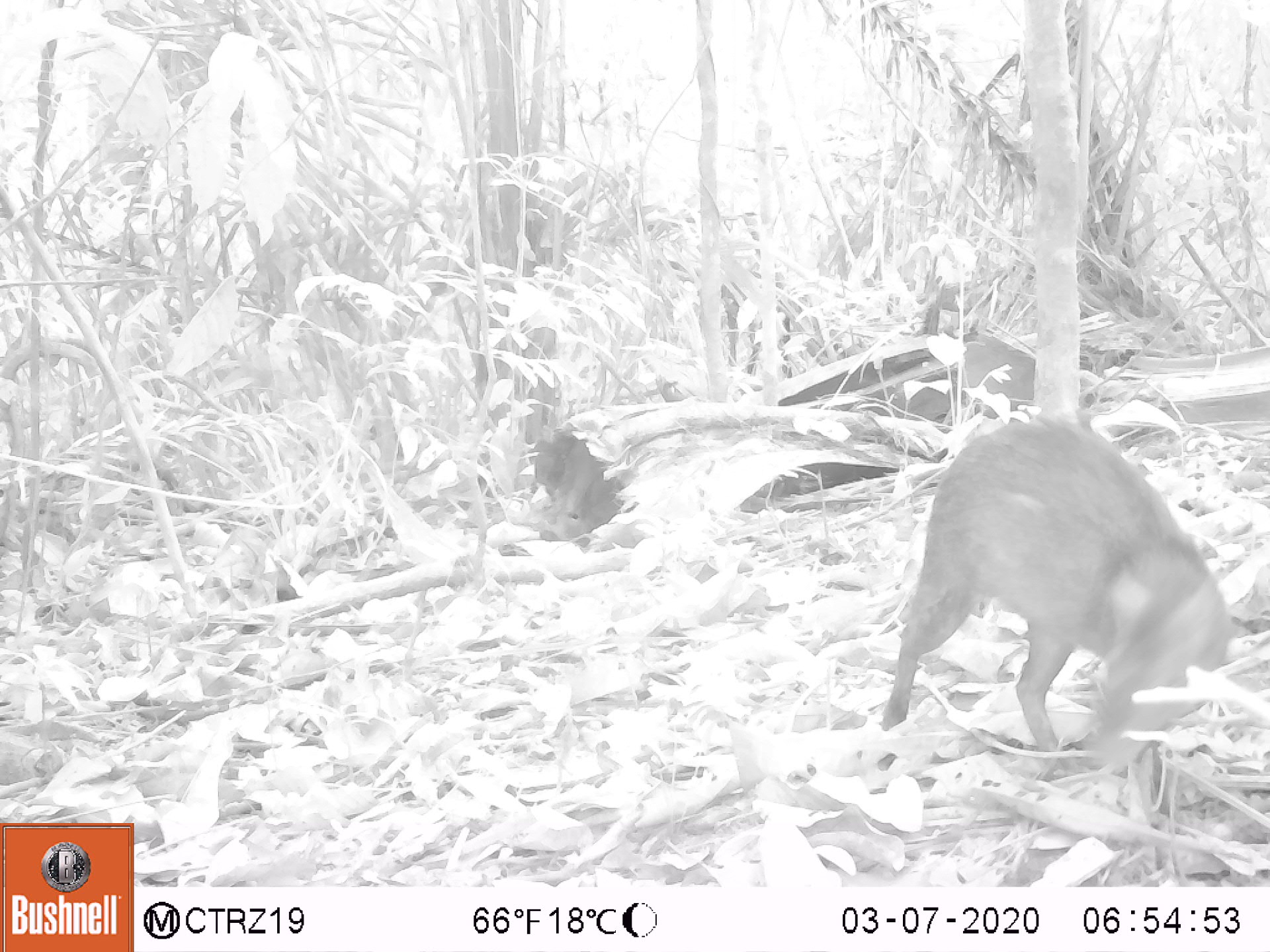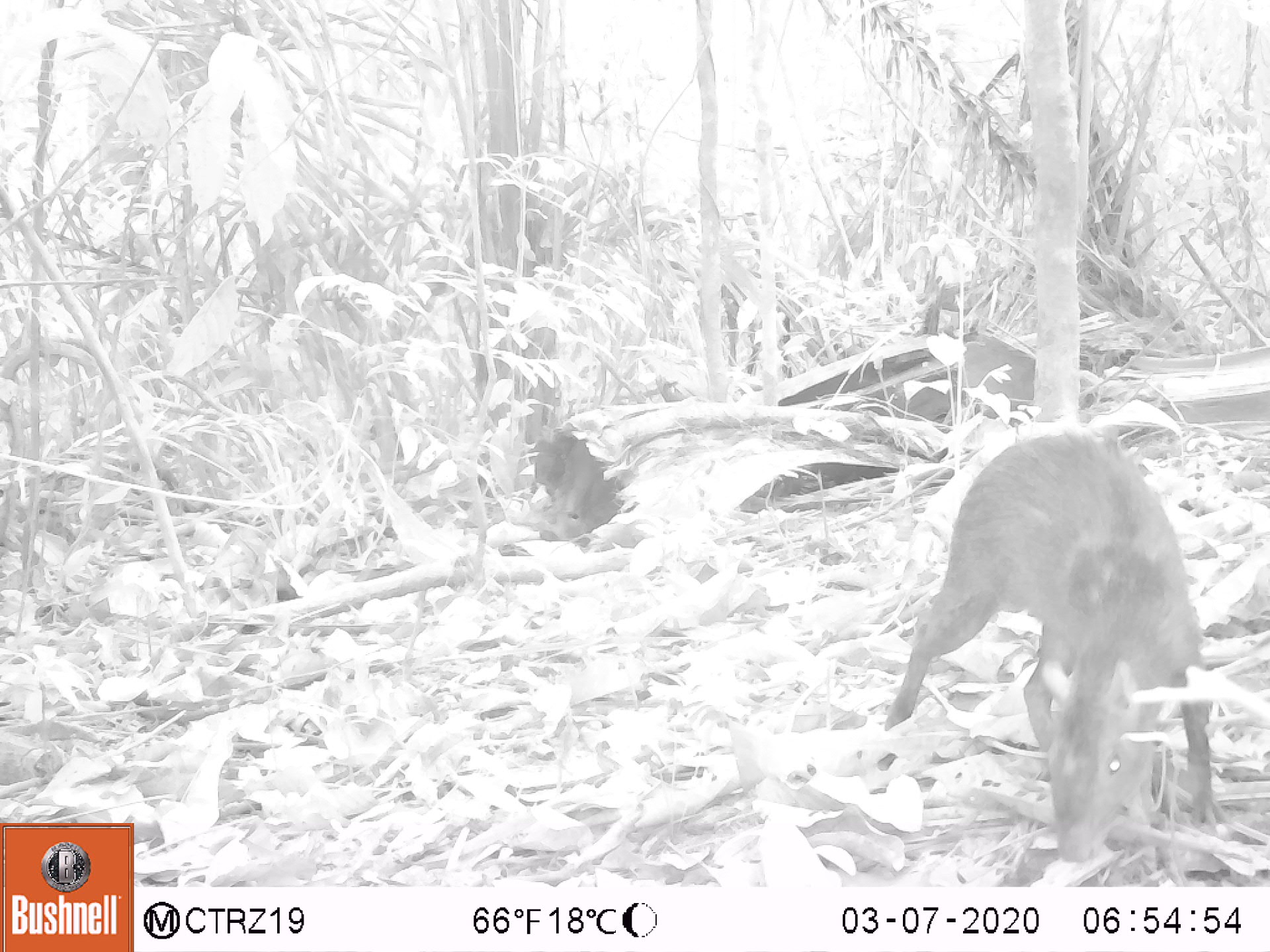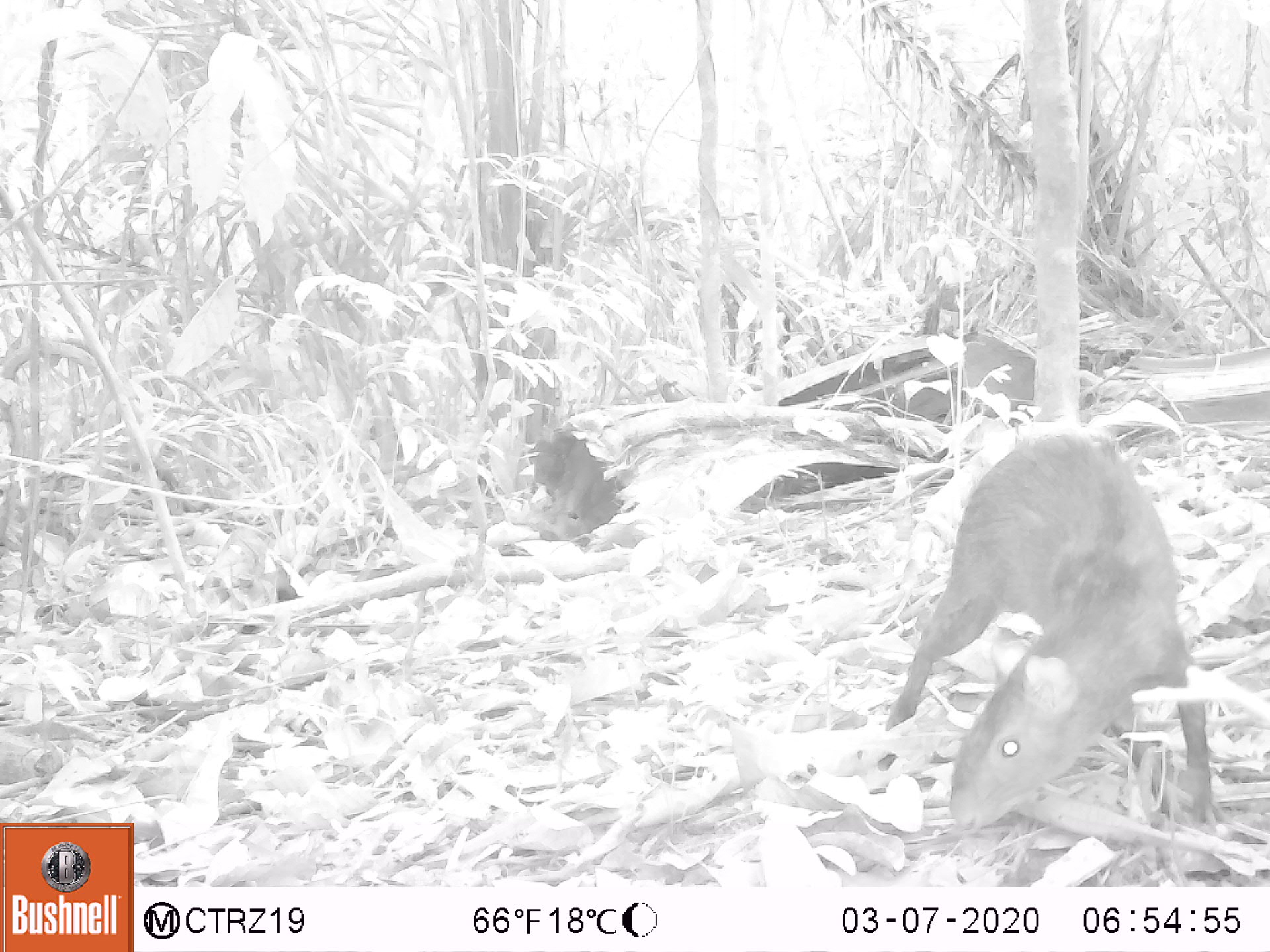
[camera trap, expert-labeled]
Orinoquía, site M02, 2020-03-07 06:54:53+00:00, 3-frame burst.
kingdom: Animalia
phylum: Chordata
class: Mammalia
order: Rodentia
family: Dasyproctidae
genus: Dasyprocta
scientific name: Dasyprocta fuliginosa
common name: black agouti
Black agouti (Dasyprocta fuliginosa).